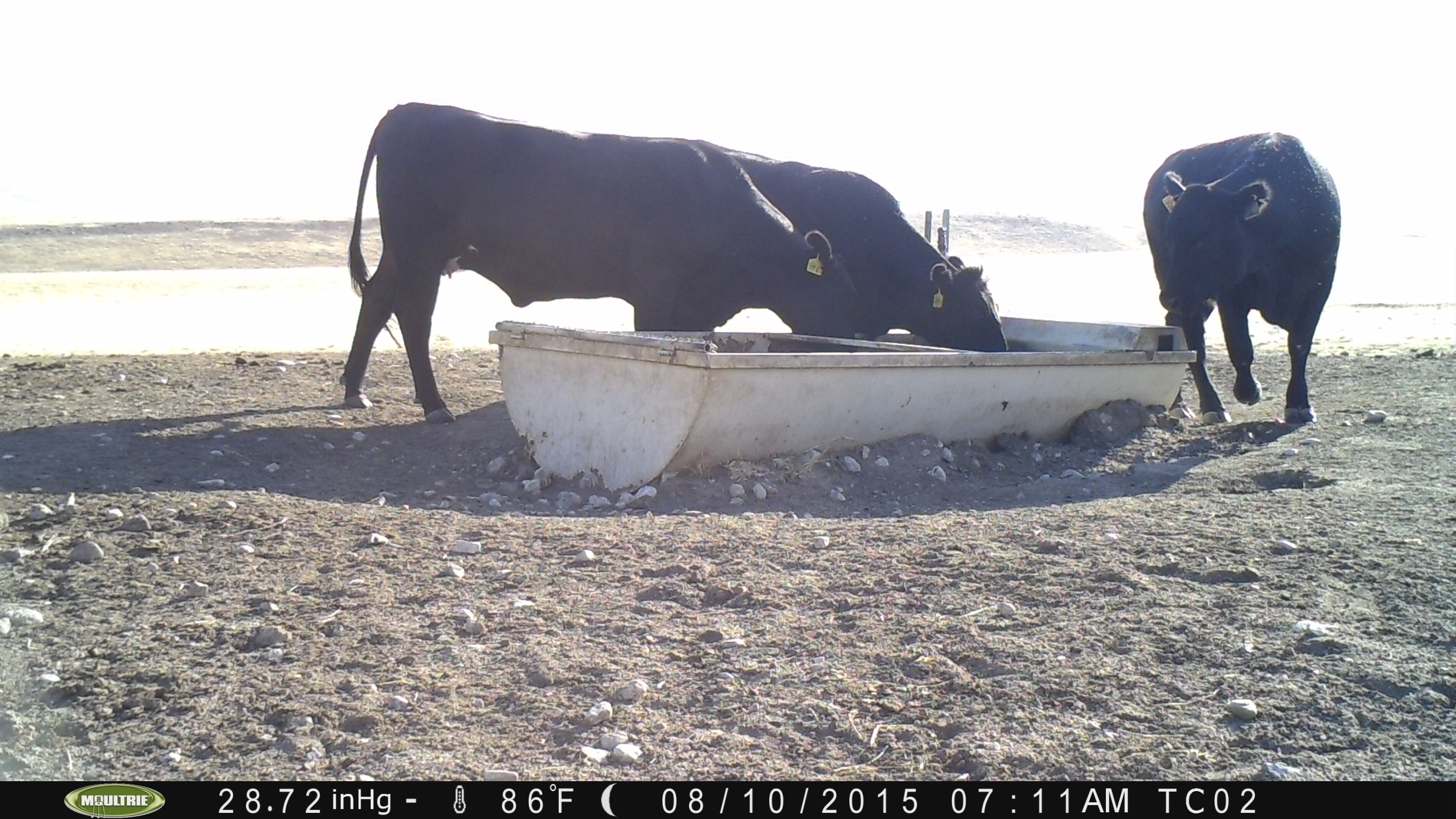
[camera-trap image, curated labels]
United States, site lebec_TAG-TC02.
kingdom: Animalia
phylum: Chordata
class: Mammalia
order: Artiodactyla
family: Bovidae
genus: Bos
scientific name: Bos taurus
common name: domestic cow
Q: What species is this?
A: Bos taurus (domestic cow).